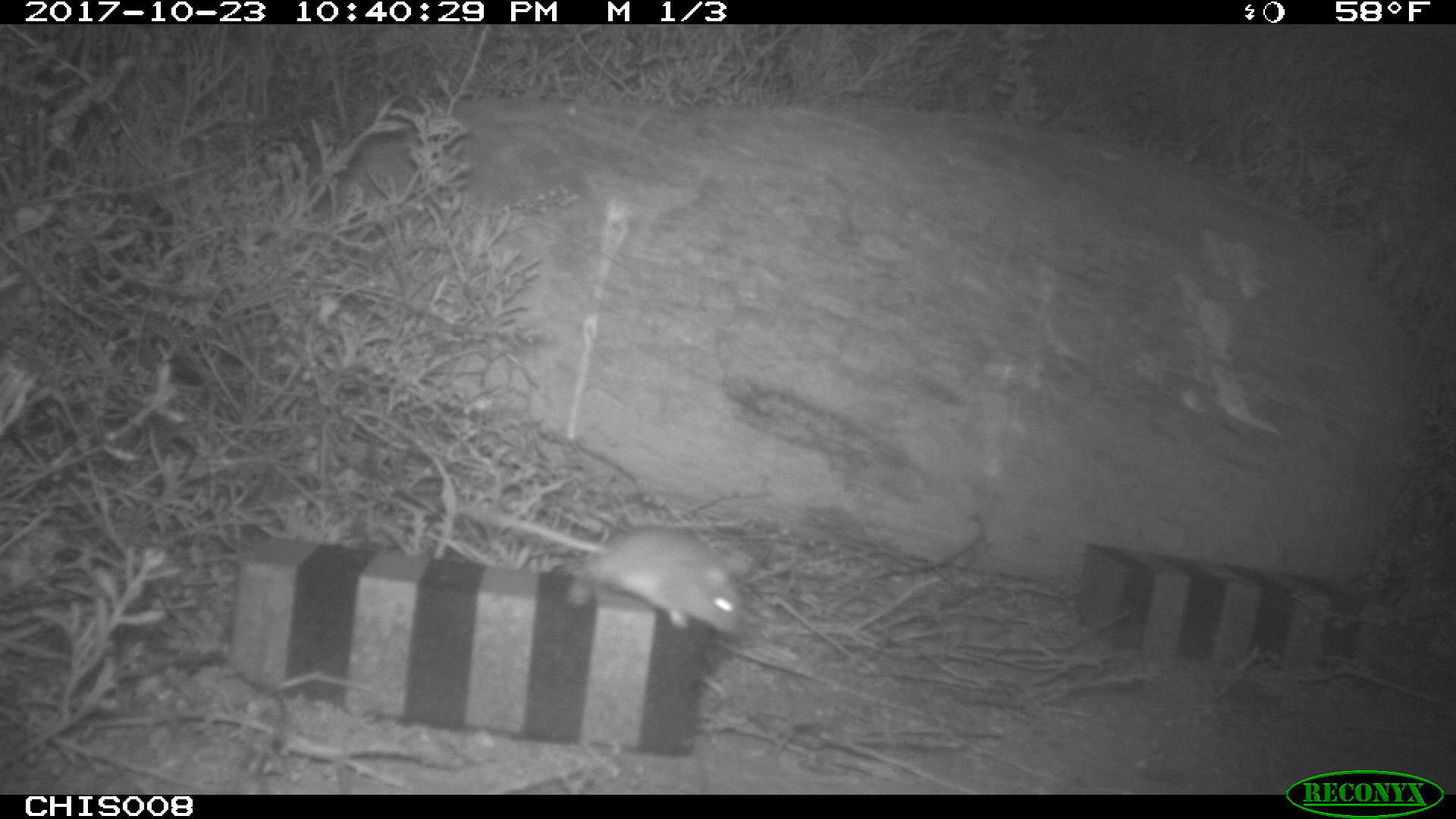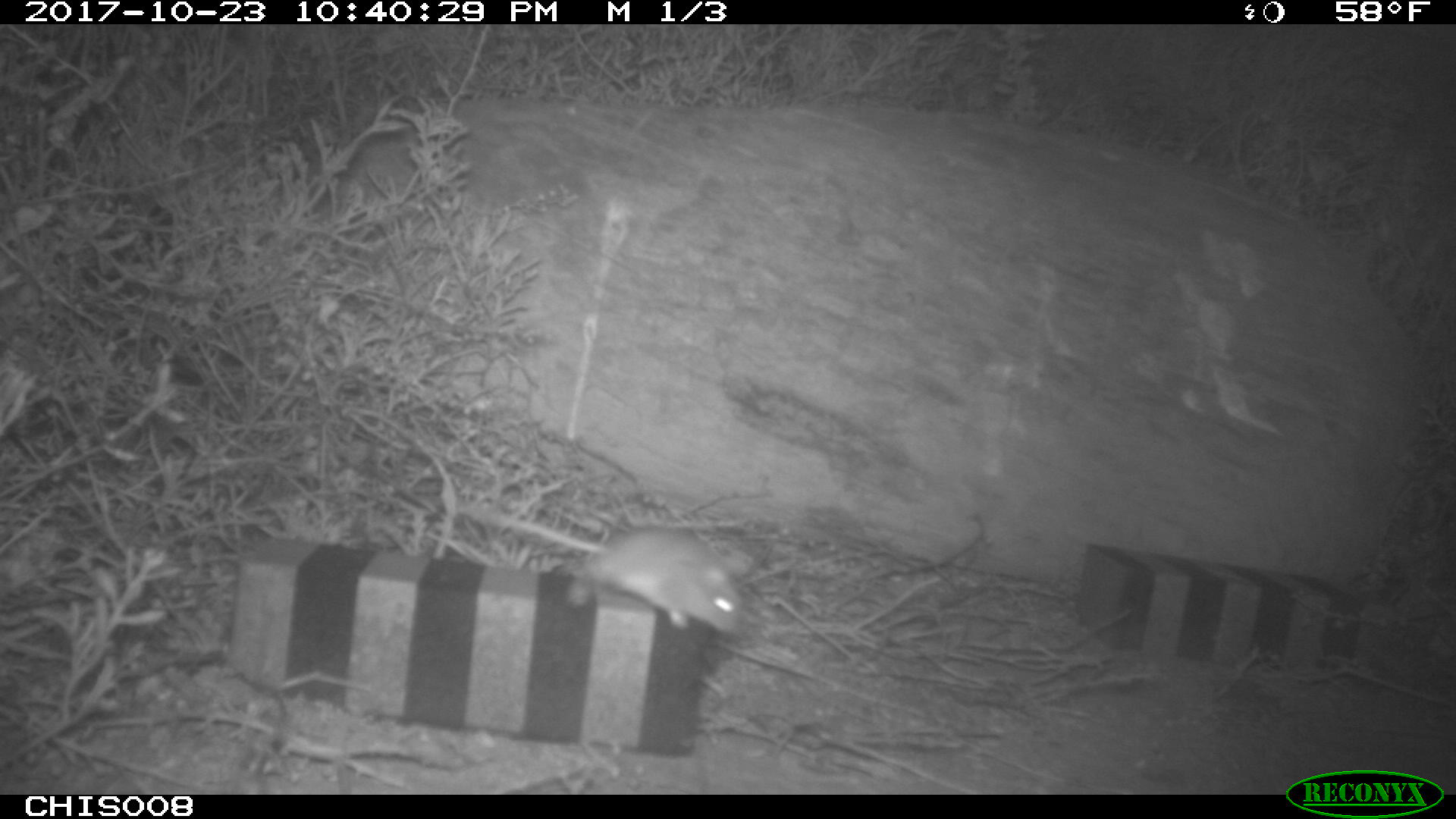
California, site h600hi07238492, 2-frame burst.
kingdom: Animalia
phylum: Chordata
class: Mammalia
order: Rodentia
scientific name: Rodentia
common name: rodent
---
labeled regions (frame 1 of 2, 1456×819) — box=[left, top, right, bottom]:
rodent: box=[453, 504, 751, 632]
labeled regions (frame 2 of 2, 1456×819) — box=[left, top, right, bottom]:
rodent: box=[457, 502, 747, 634]